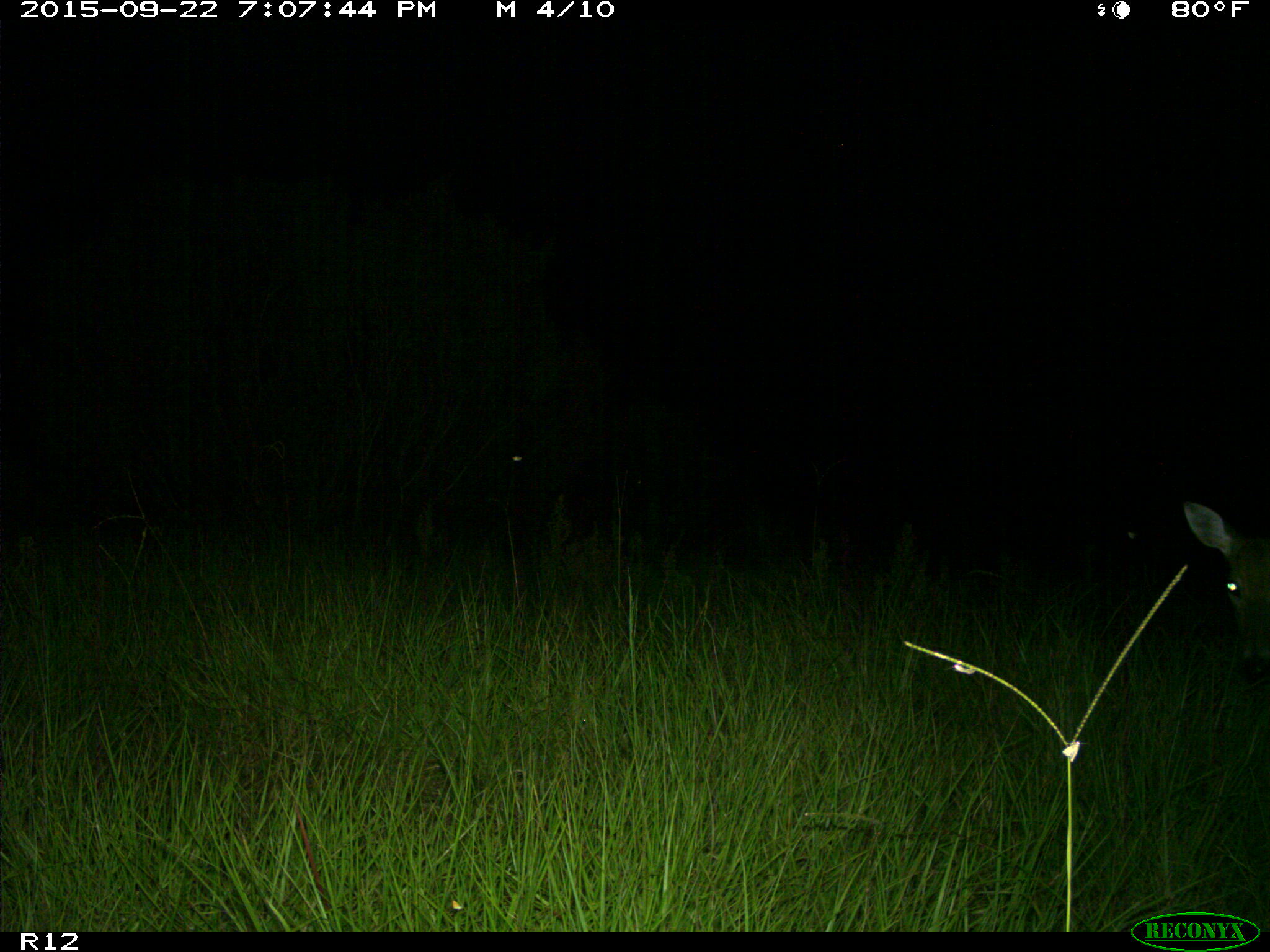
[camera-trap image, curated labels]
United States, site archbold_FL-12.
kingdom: Animalia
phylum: Chordata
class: Mammalia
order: Artiodactyla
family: Cervidae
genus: Odocoileus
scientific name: Odocoileus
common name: deer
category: unidentified deer